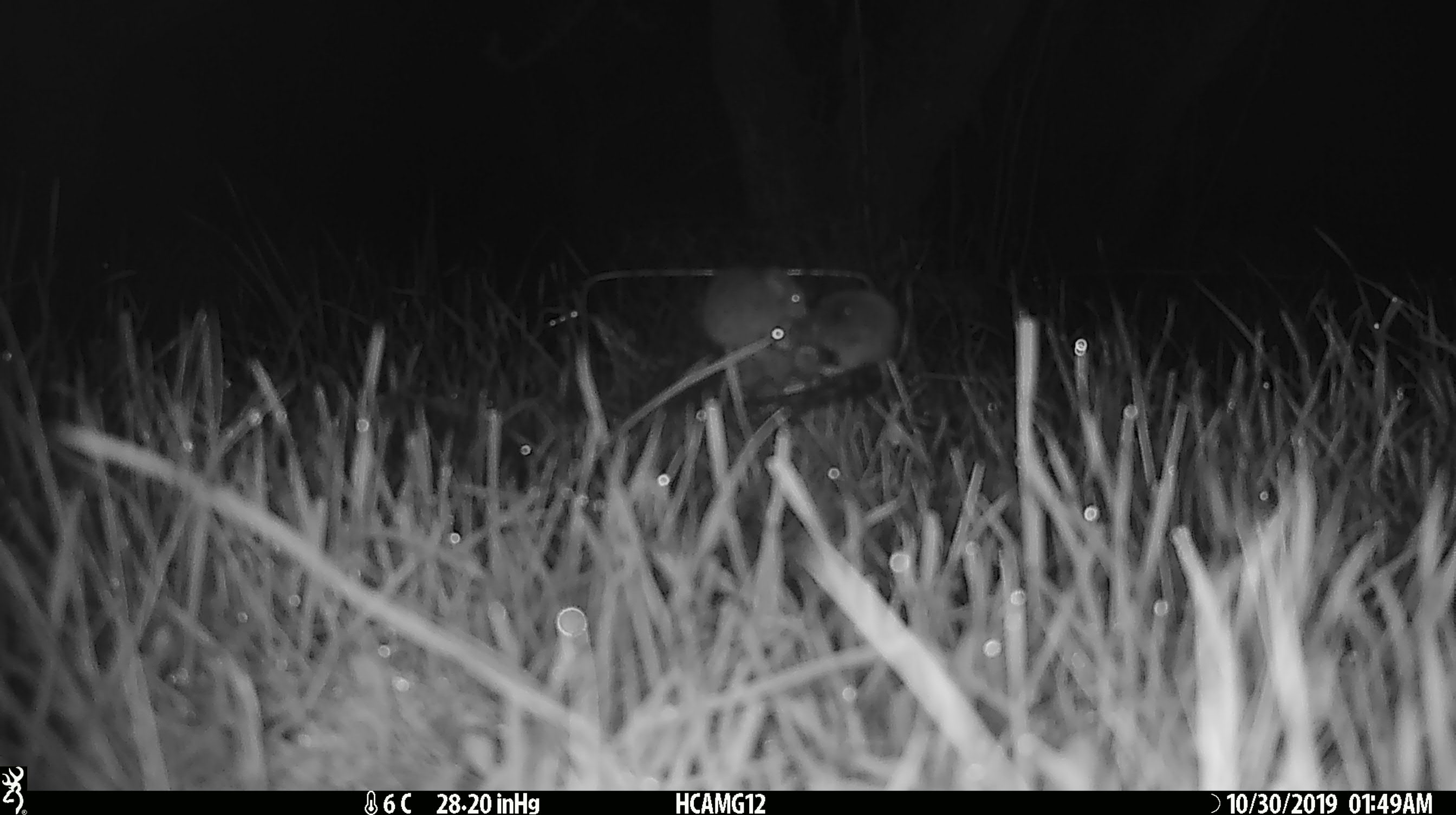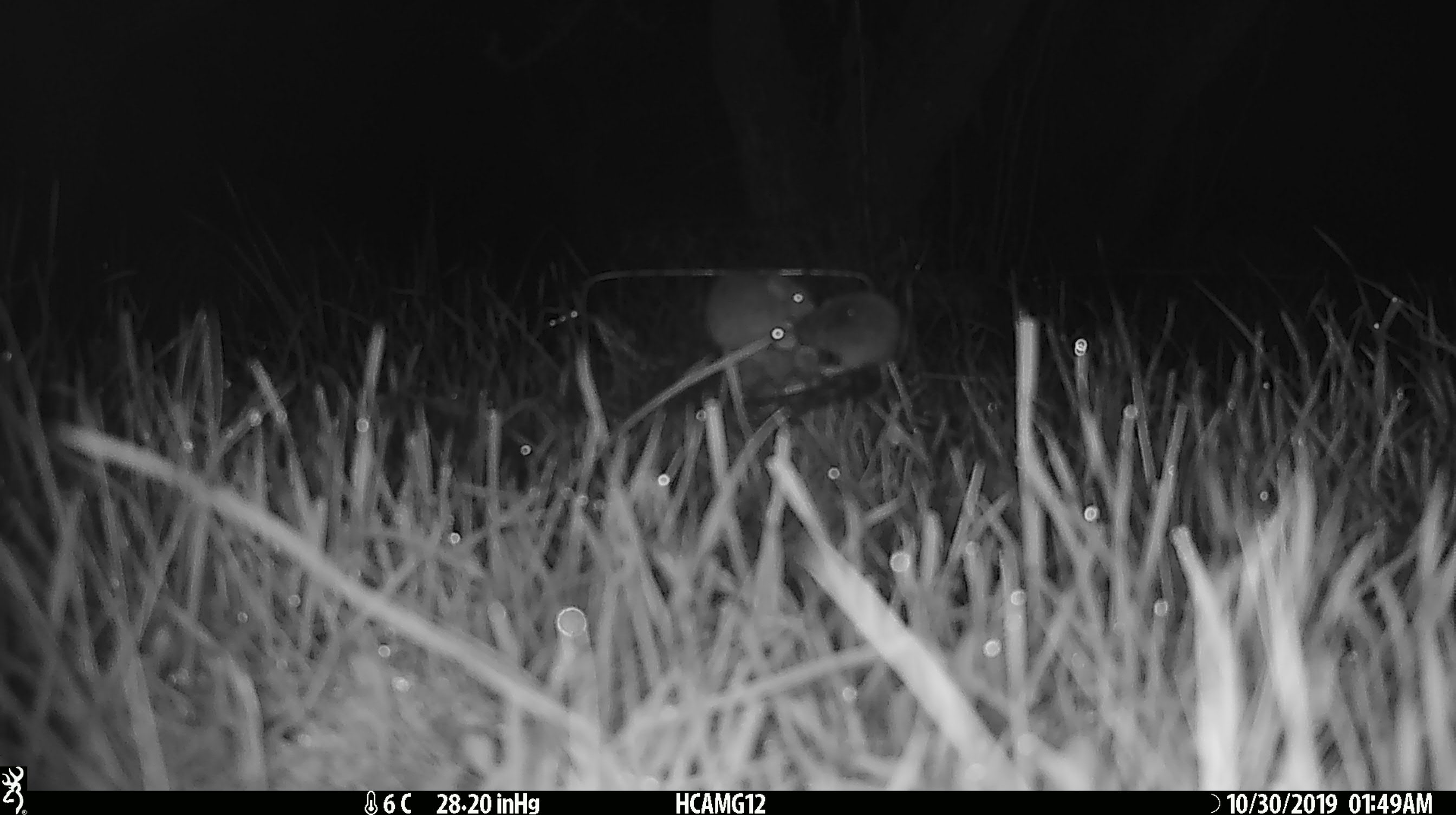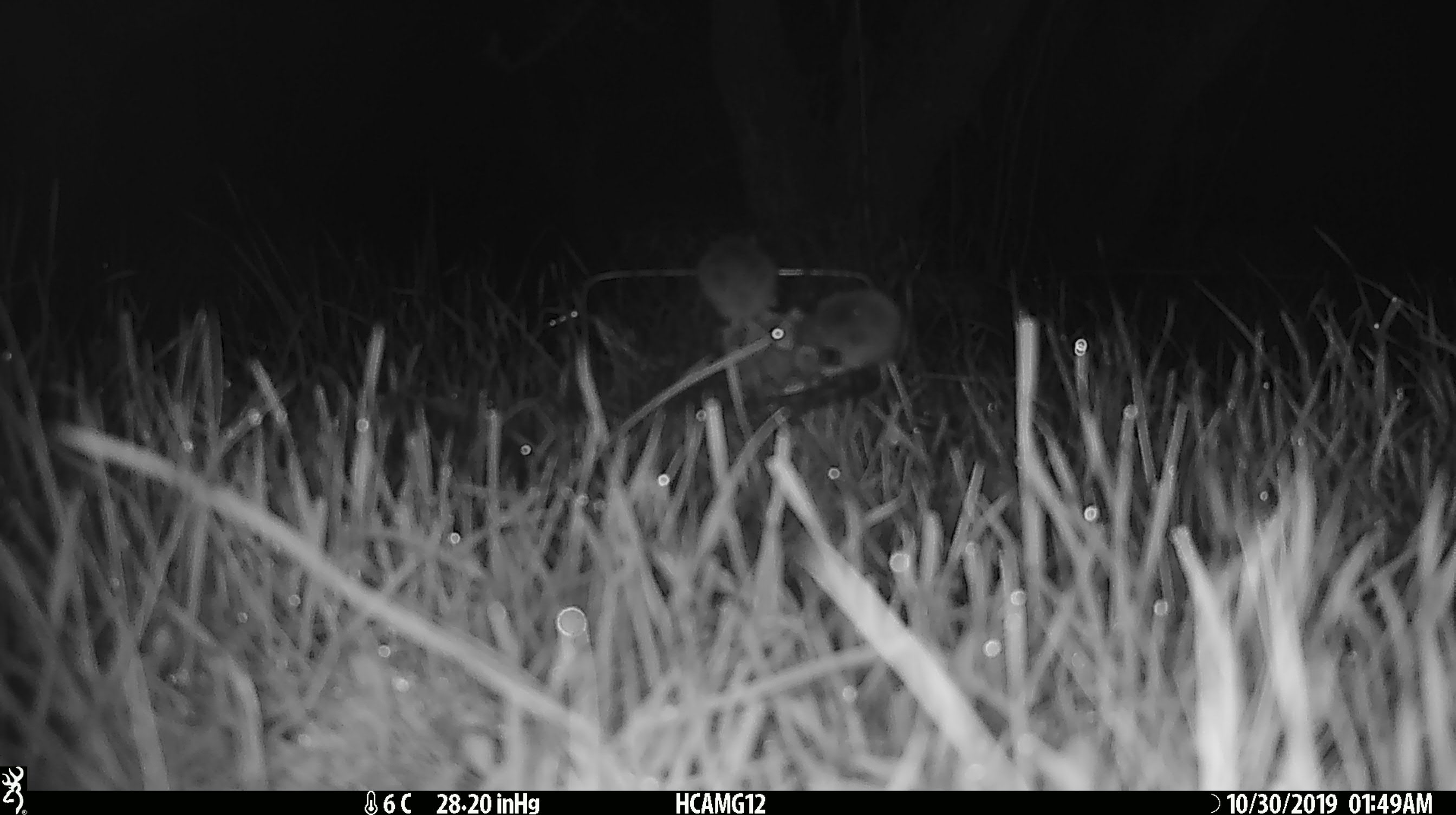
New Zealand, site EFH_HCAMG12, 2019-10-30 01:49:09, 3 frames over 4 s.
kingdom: Animalia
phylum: Chordata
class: Mammalia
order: Rodentia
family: Muridae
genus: Mus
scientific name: Mus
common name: mouse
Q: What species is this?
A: Mouse (Mus).